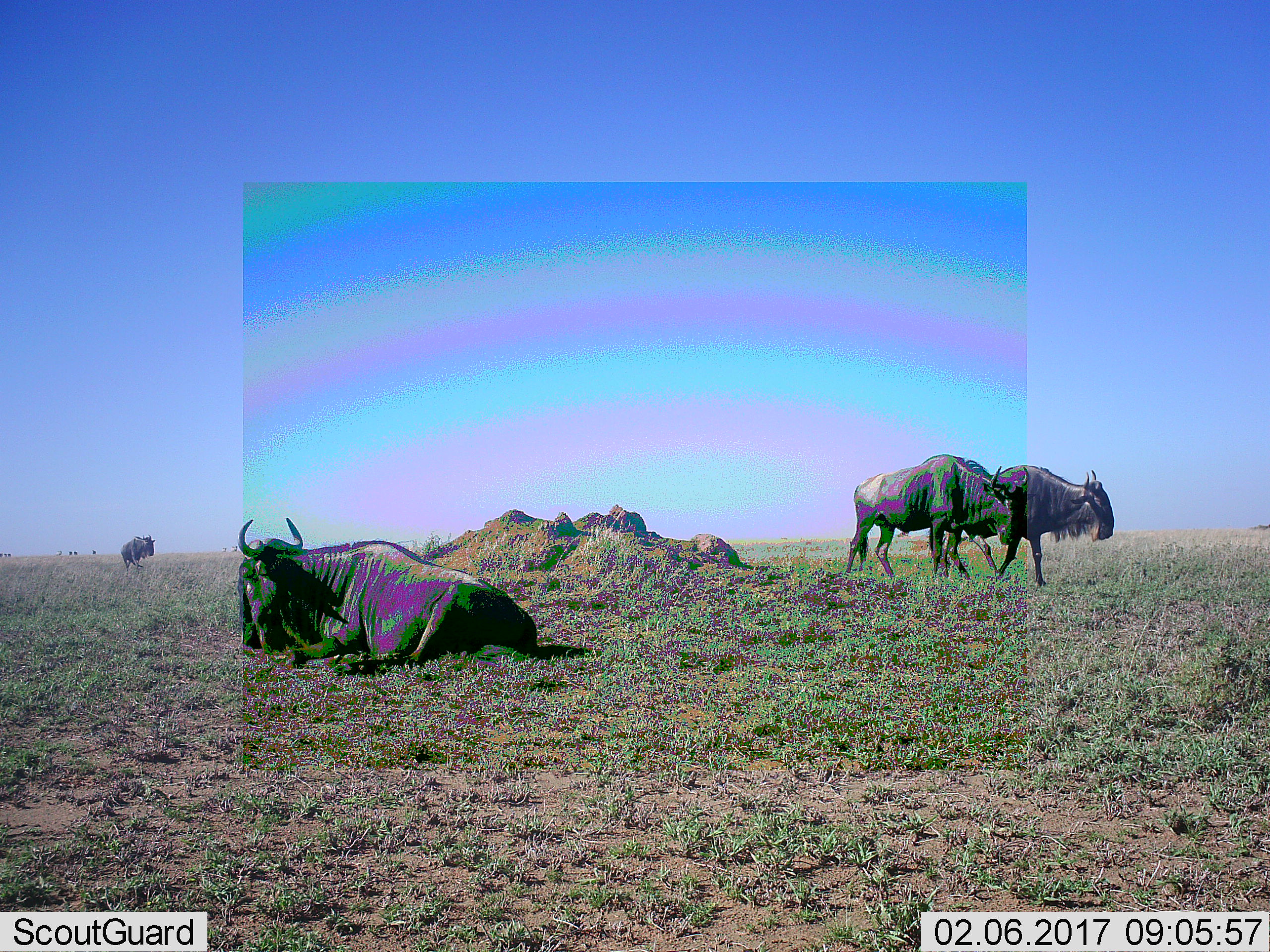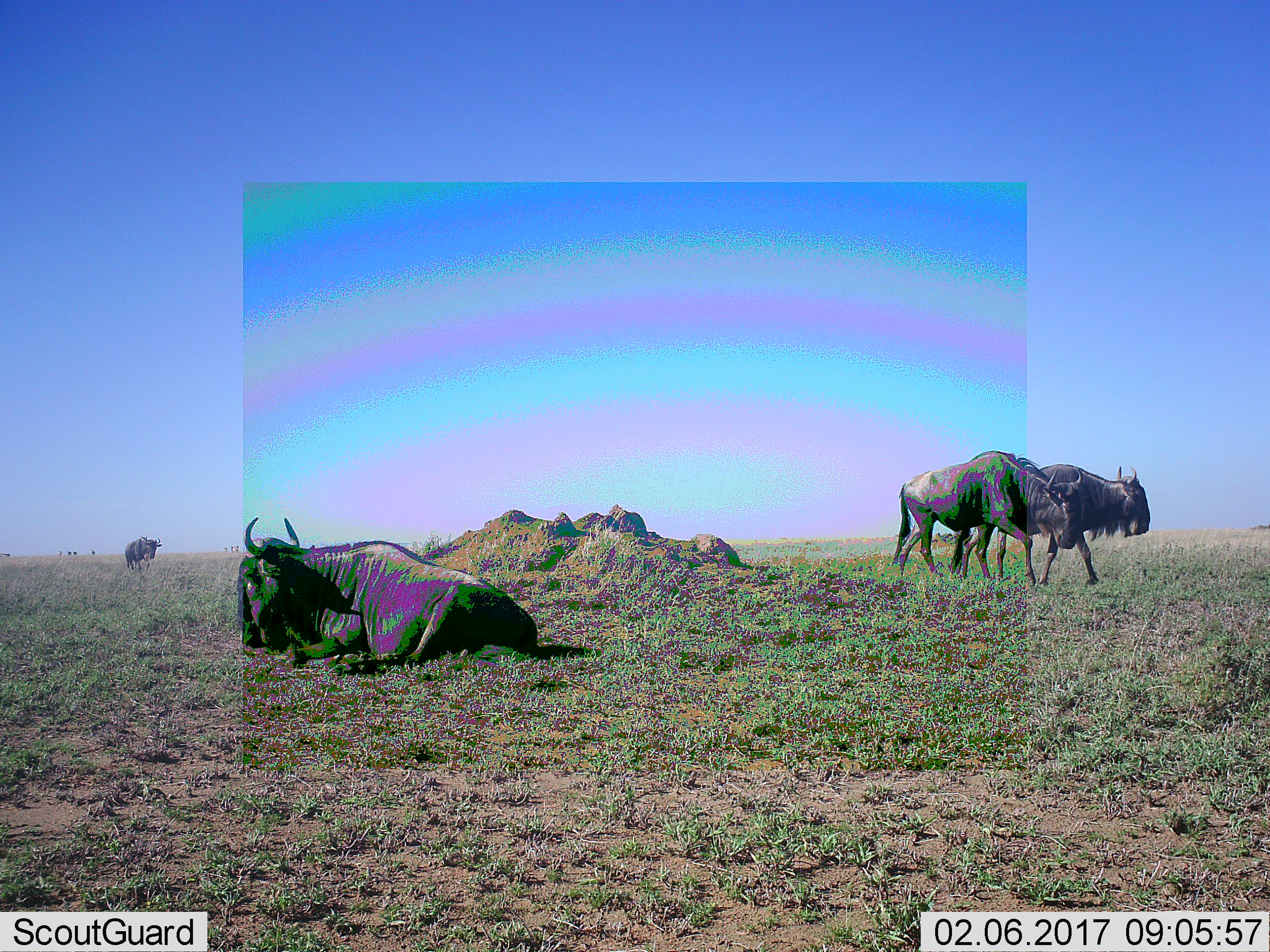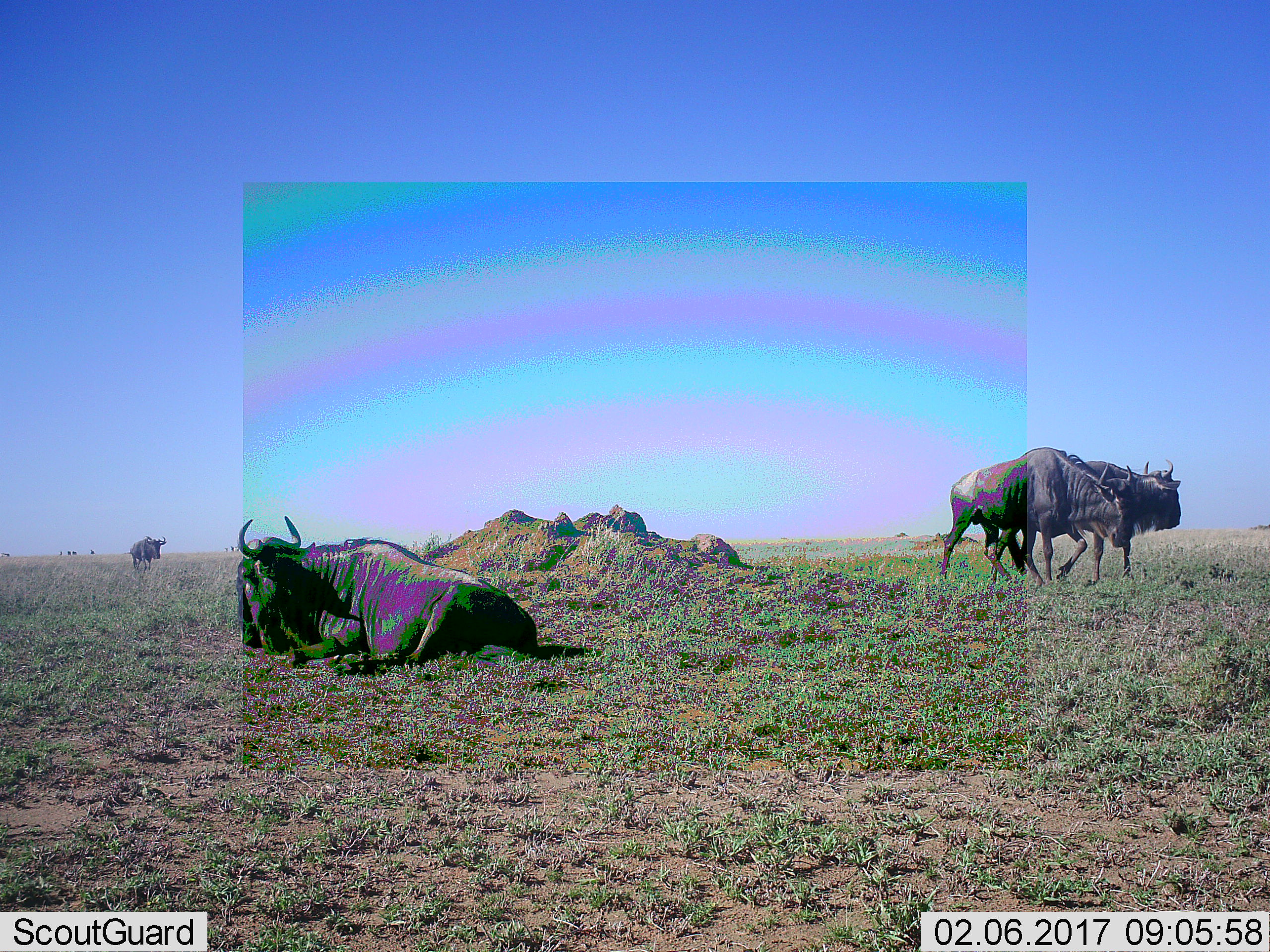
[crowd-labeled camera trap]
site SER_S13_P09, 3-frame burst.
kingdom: Animalia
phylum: Chordata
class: Mammalia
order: Artiodactyla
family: Bovidae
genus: Connochaetes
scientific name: Connochaetes taurinus taurinus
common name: blue wildebeest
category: wildebeestblue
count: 4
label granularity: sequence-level